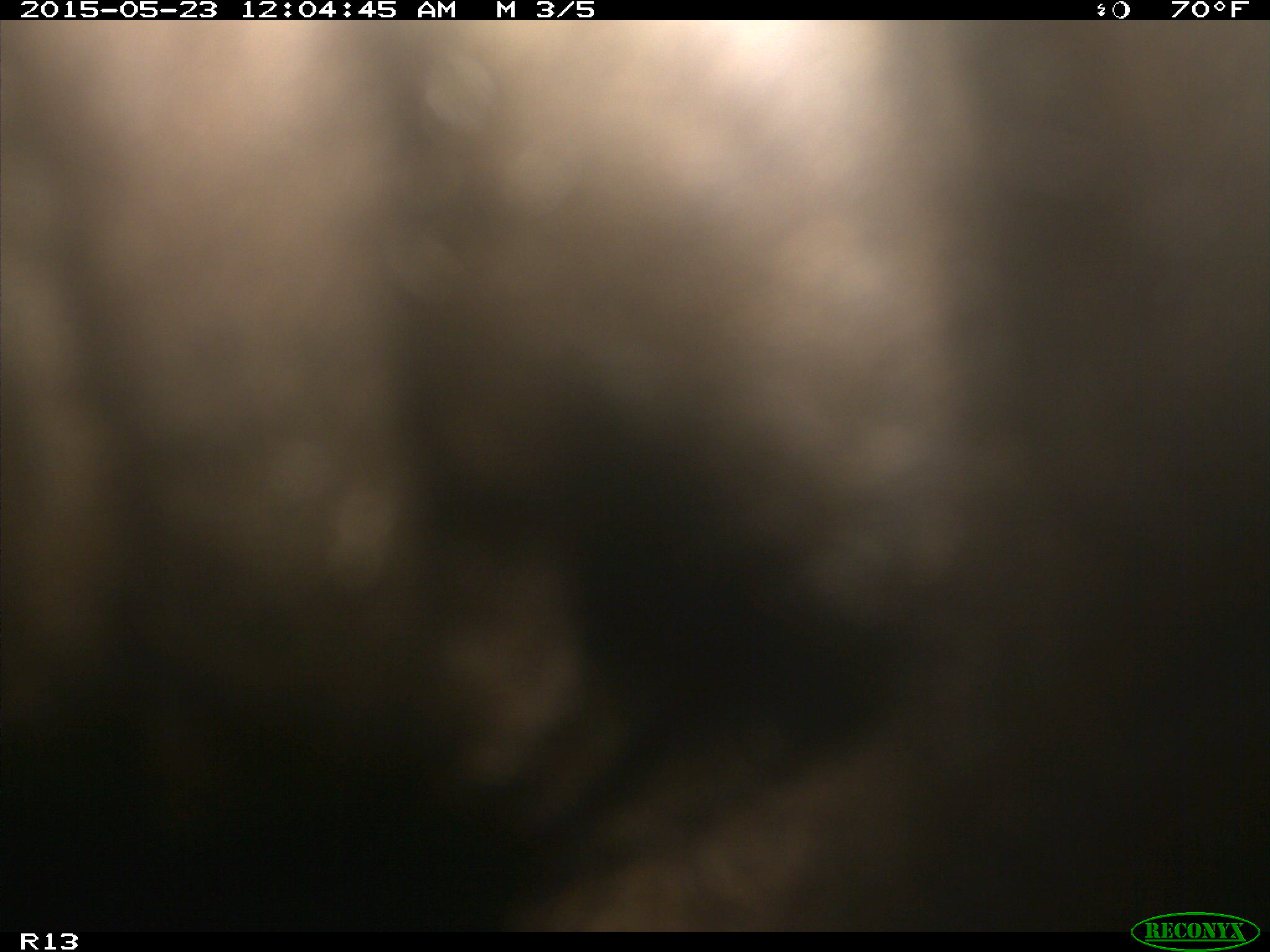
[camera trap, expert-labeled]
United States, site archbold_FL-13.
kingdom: Animalia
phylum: Chordata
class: Mammalia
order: Artiodactyla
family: Bovidae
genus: Bos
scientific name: Bos taurus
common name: domestic cow